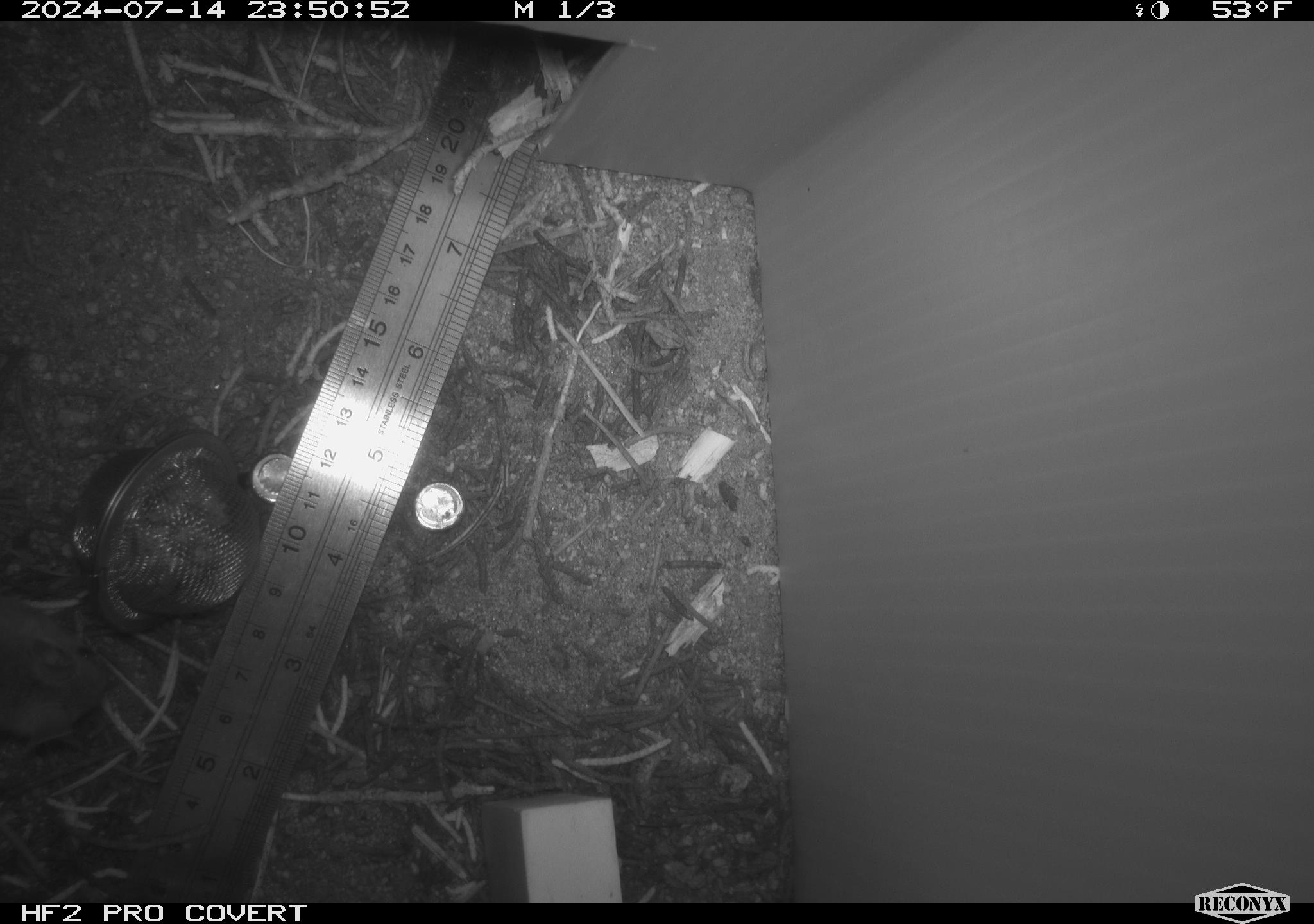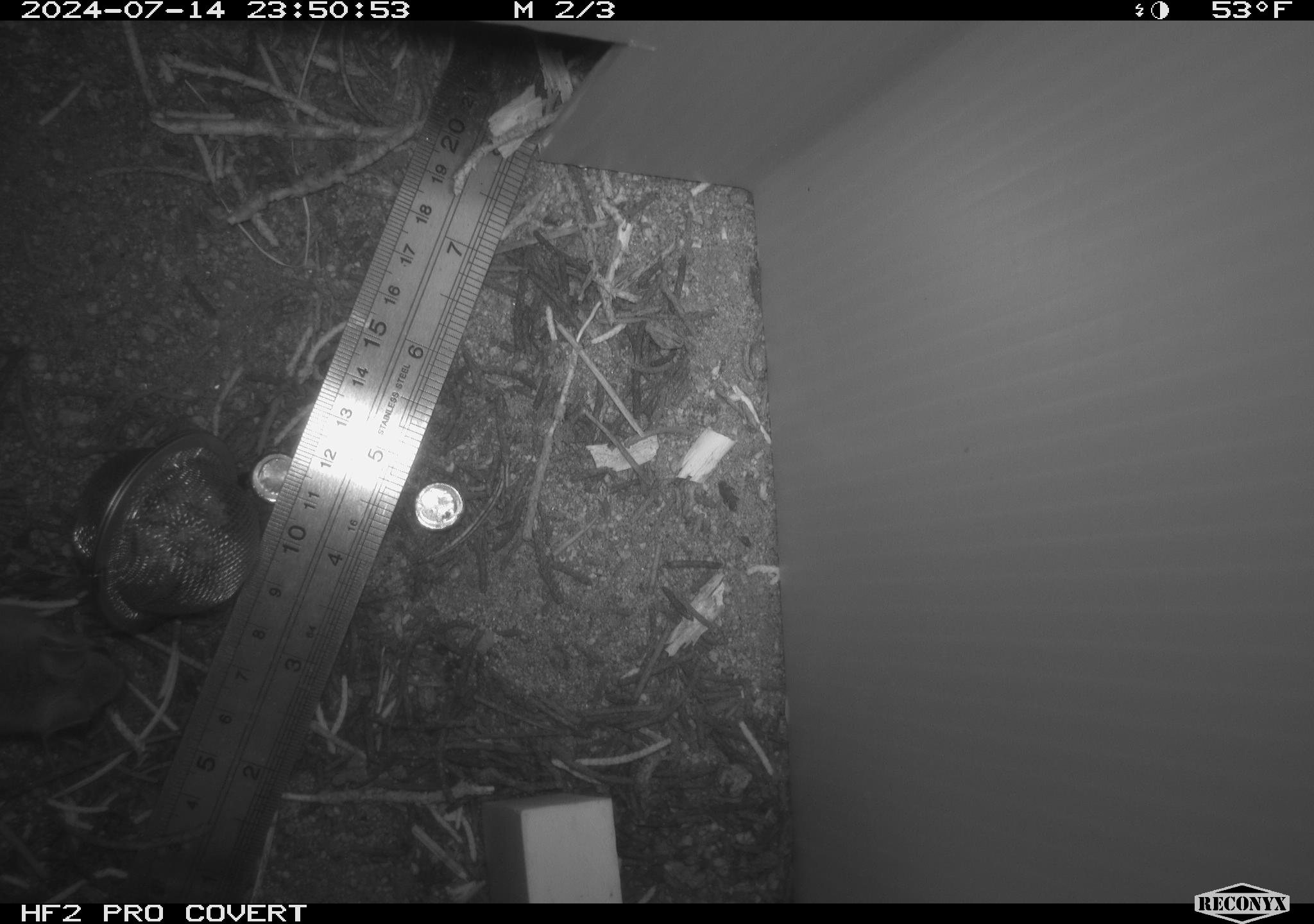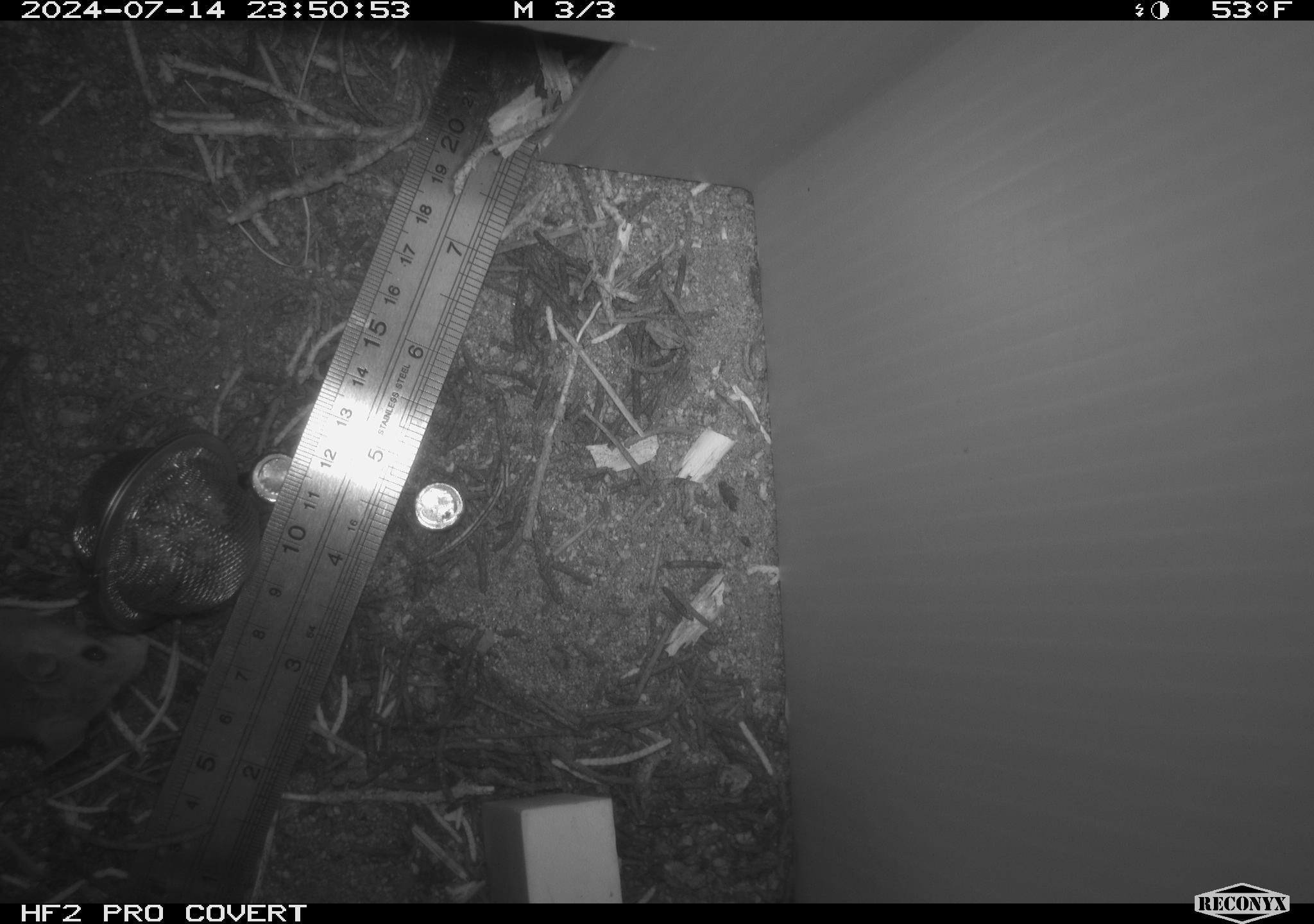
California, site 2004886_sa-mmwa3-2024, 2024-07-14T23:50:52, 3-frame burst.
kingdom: Animalia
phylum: Chordata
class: Mammalia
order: Rodentia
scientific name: Rodentia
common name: mouse species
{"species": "mouse species (Rodentia)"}